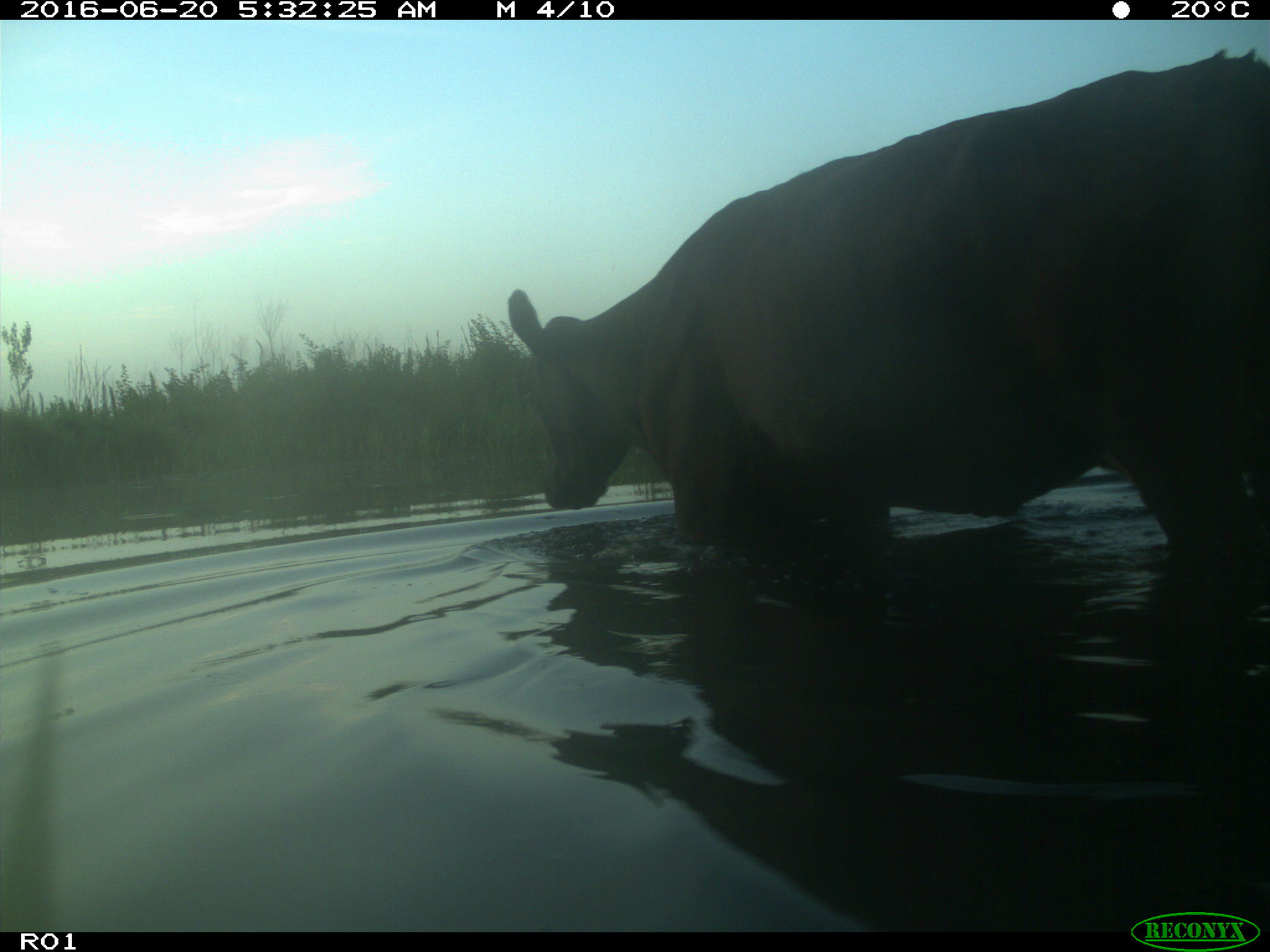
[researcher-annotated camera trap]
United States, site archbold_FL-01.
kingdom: Animalia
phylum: Chordata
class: Mammalia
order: Artiodactyla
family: Bovidae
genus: Bos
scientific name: Bos taurus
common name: domestic cow